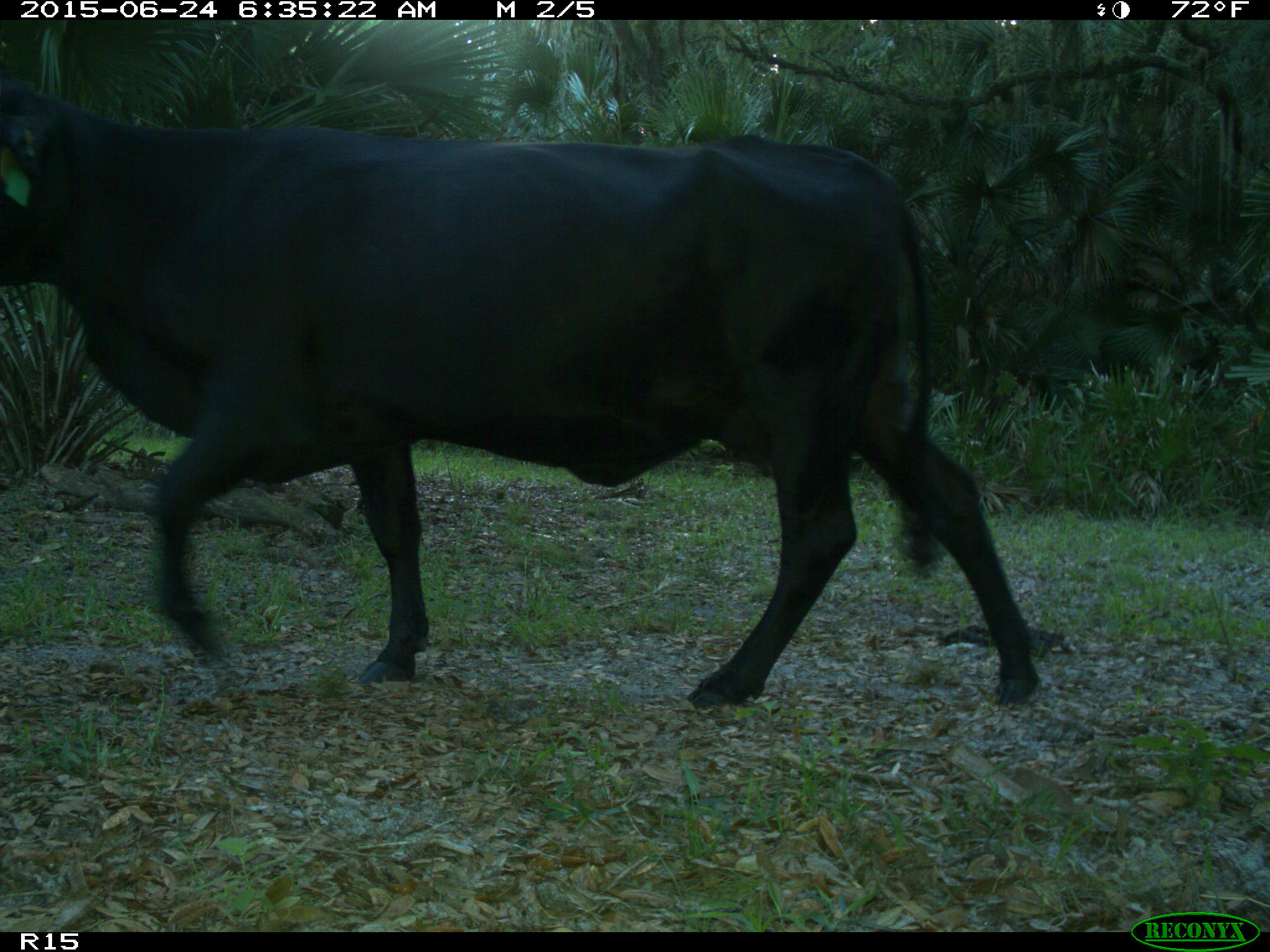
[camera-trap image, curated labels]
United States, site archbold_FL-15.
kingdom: Animalia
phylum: Chordata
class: Mammalia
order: Artiodactyla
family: Bovidae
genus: Bos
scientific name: Bos taurus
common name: domestic cow